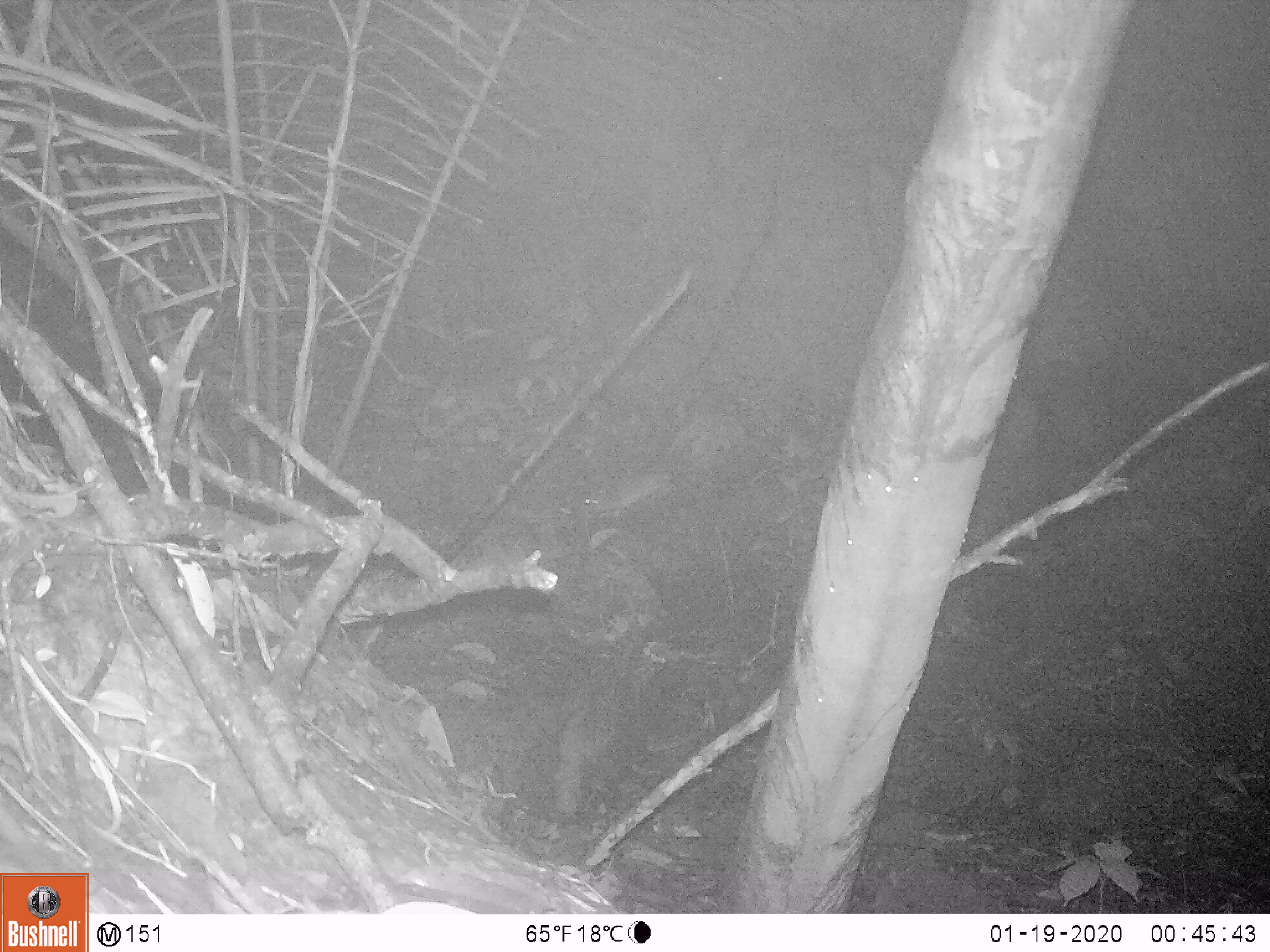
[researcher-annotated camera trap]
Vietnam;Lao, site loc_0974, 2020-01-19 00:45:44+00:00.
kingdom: Animalia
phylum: Chordata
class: Mammalia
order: Rodentia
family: Muridae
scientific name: Muridae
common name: old-world mice and rats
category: unidentified murid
Unidentified murid (old-world mice and rats) (Muridae). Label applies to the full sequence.